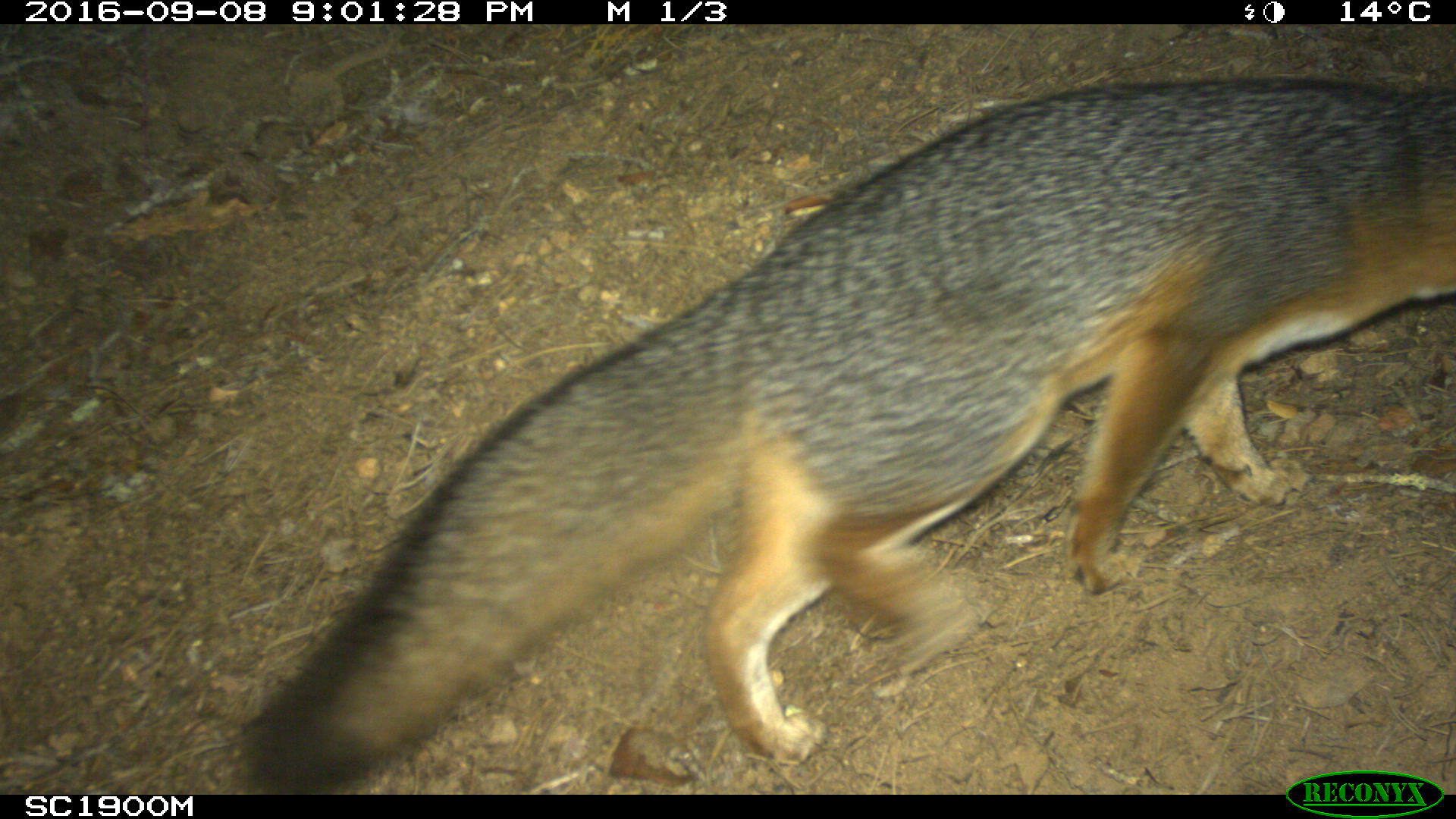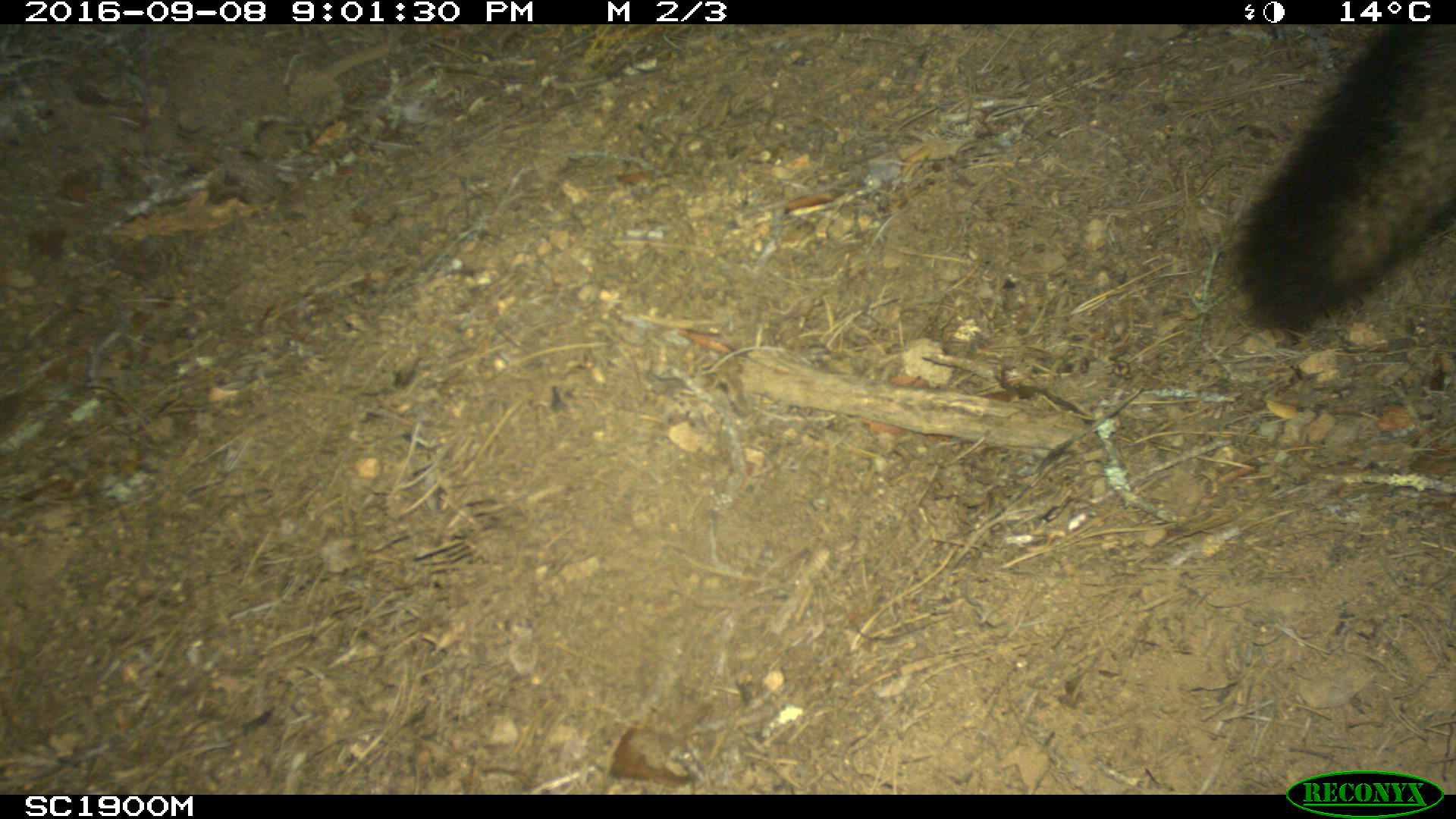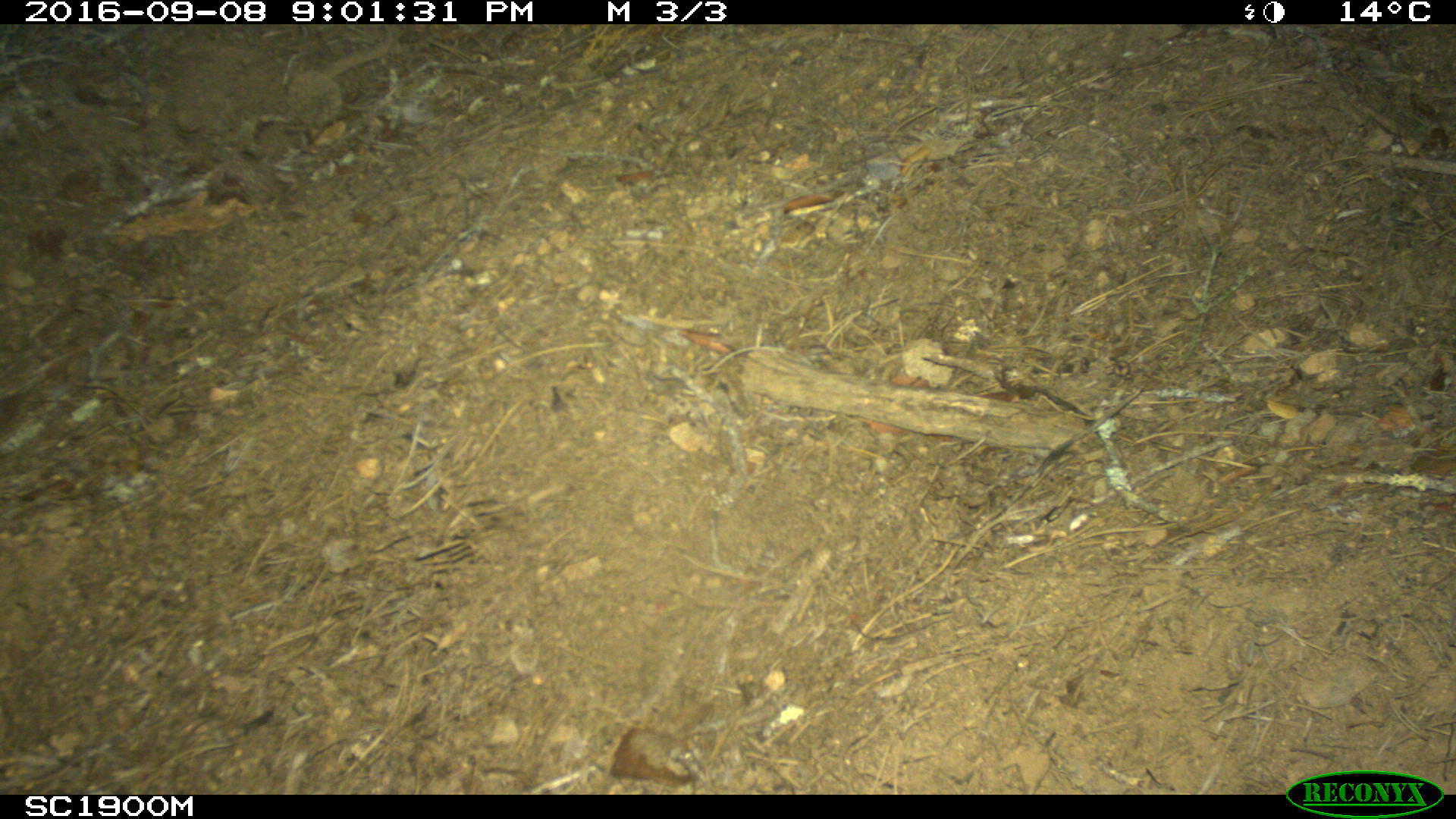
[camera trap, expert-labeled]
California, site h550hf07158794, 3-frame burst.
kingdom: Animalia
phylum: Chordata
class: Mammalia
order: Carnivora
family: Canidae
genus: Urocyon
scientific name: Urocyon littoralis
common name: island fox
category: fox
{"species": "fox (island fox) (Urocyon littoralis)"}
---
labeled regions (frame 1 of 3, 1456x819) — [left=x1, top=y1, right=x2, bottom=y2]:
fox: [left=243, top=76, right=1455, bottom=793]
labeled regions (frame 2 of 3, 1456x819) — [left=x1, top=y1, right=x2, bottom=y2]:
fox: [left=1231, top=19, right=1454, bottom=329]